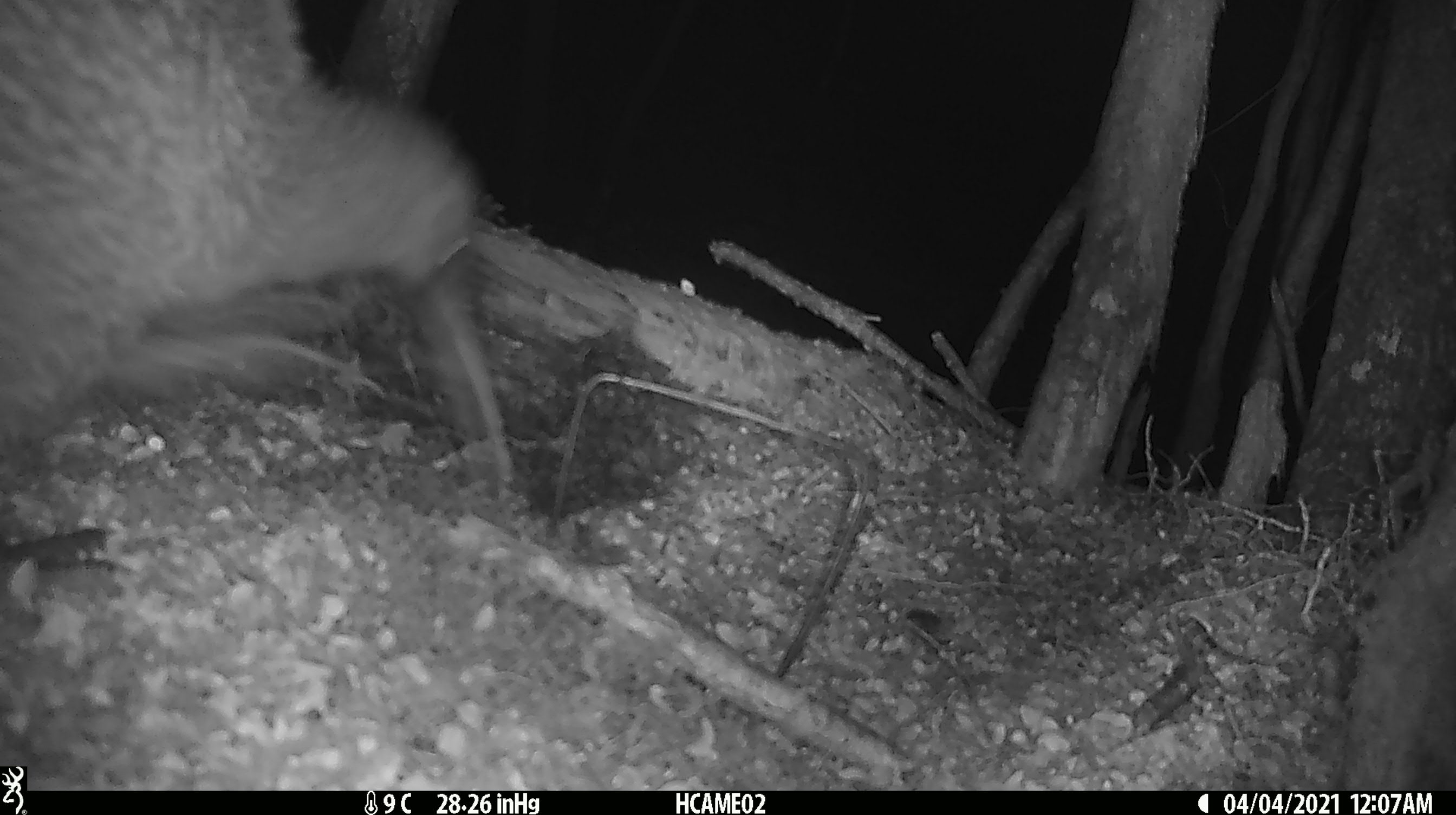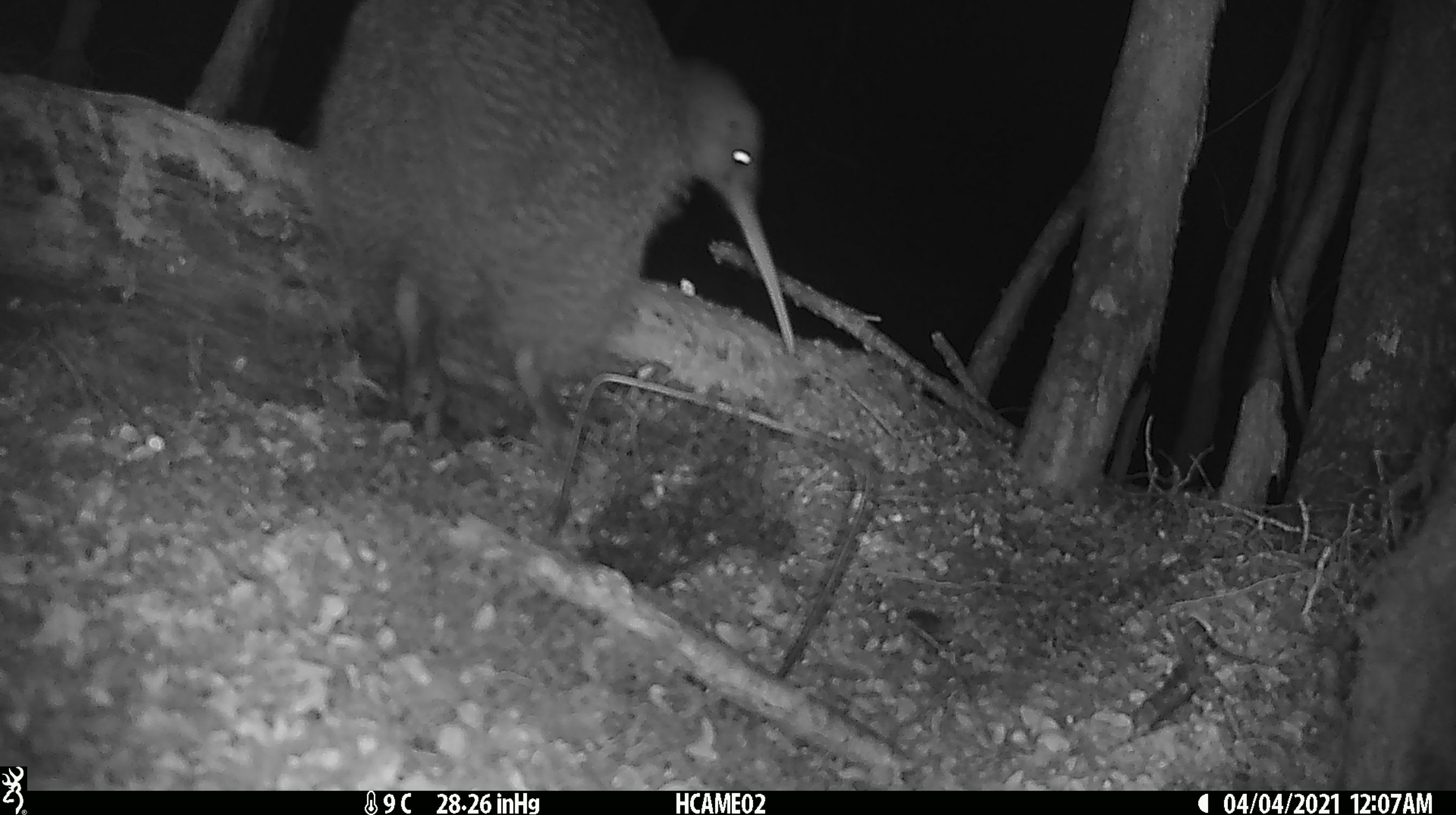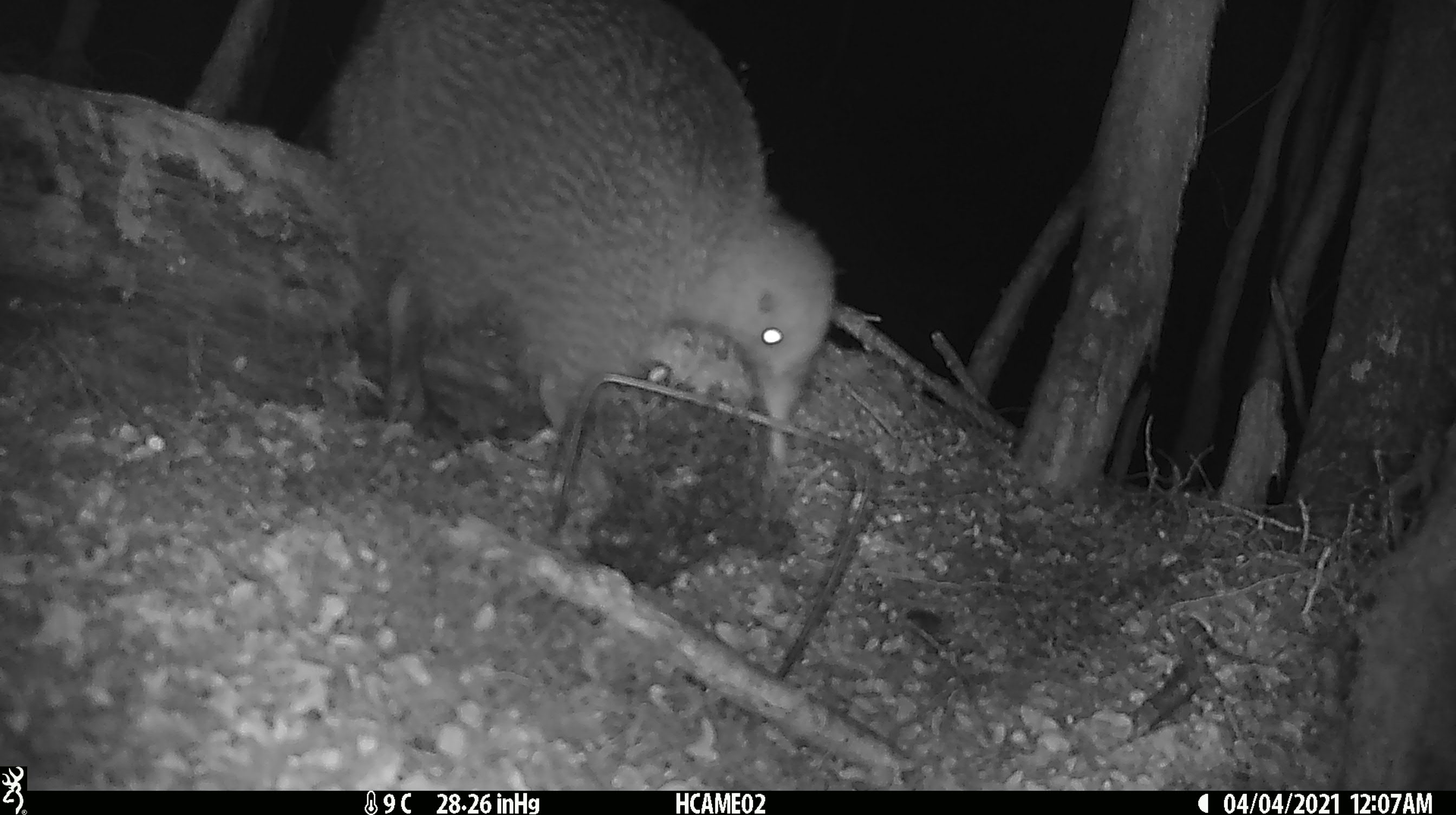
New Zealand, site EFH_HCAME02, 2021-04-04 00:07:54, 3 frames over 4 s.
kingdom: Animalia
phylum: Chordata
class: Aves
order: Apterygiformes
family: Apterygidae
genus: Apteryx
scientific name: Apteryx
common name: kiwi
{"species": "kiwi (Apteryx)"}